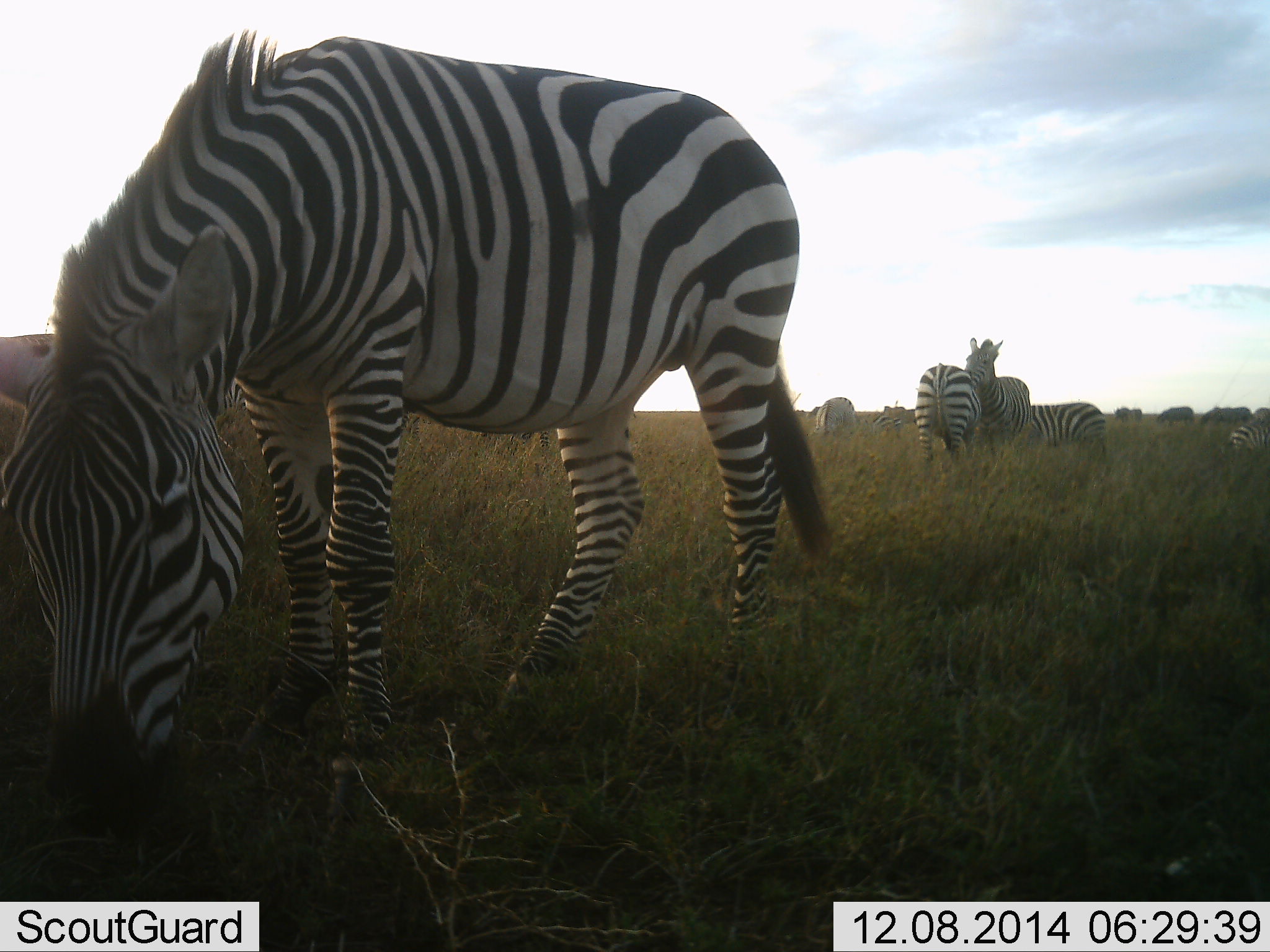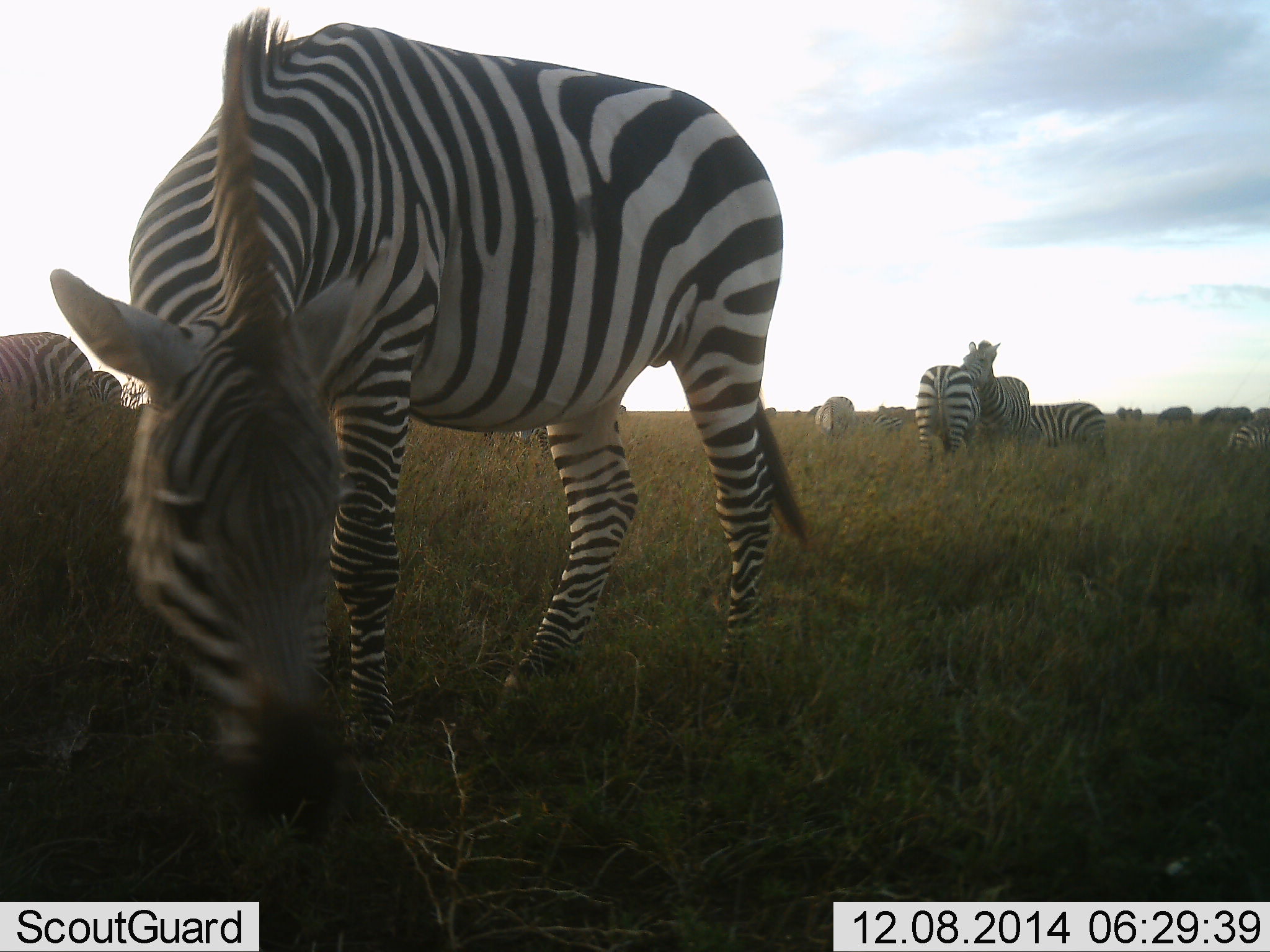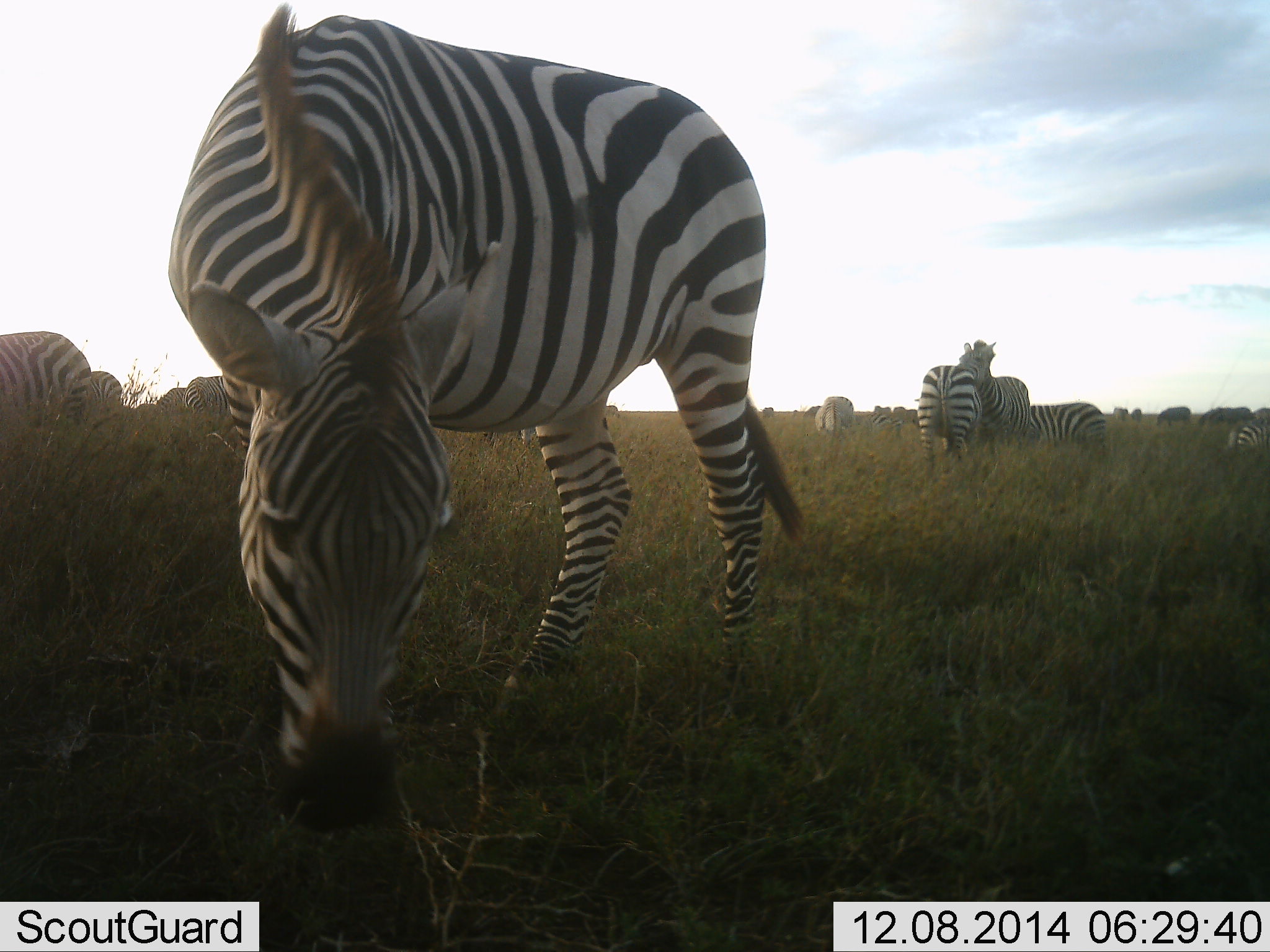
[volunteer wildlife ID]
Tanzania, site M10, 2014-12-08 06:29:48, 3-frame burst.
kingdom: Animalia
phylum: Chordata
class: Mammalia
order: Perissodactyla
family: Equidae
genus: Equus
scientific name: Equus quagga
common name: plains zebra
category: zebra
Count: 11-50.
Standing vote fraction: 70%.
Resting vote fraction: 0%.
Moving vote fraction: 0%.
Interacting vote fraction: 50%.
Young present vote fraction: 10%.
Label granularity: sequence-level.